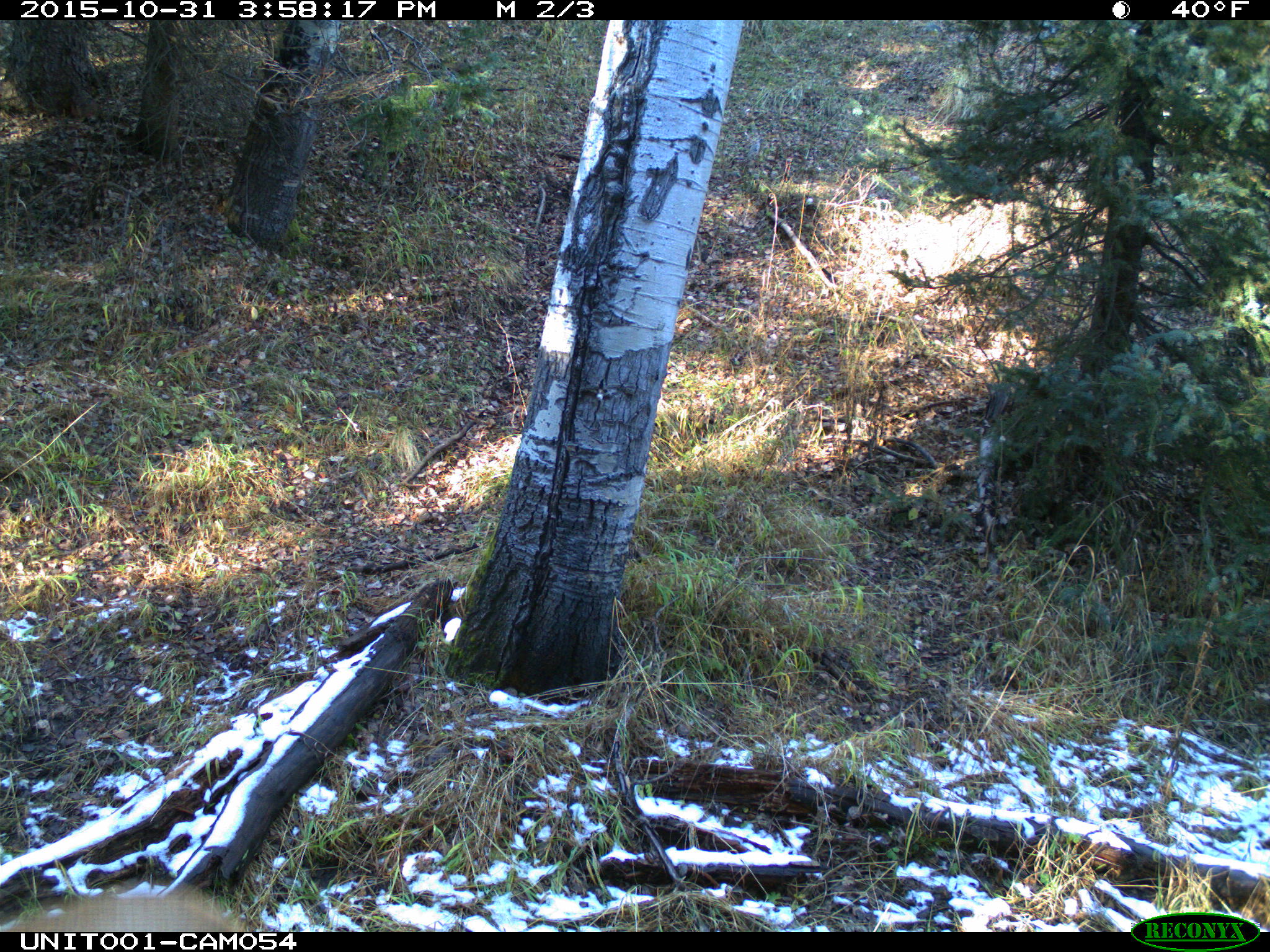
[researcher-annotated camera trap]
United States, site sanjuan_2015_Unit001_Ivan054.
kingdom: Animalia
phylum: Chordata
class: Mammalia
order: Artiodactyla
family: Cervidae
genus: Cervus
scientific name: Cervus elaphus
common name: red deer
Cervus elaphus (red deer).